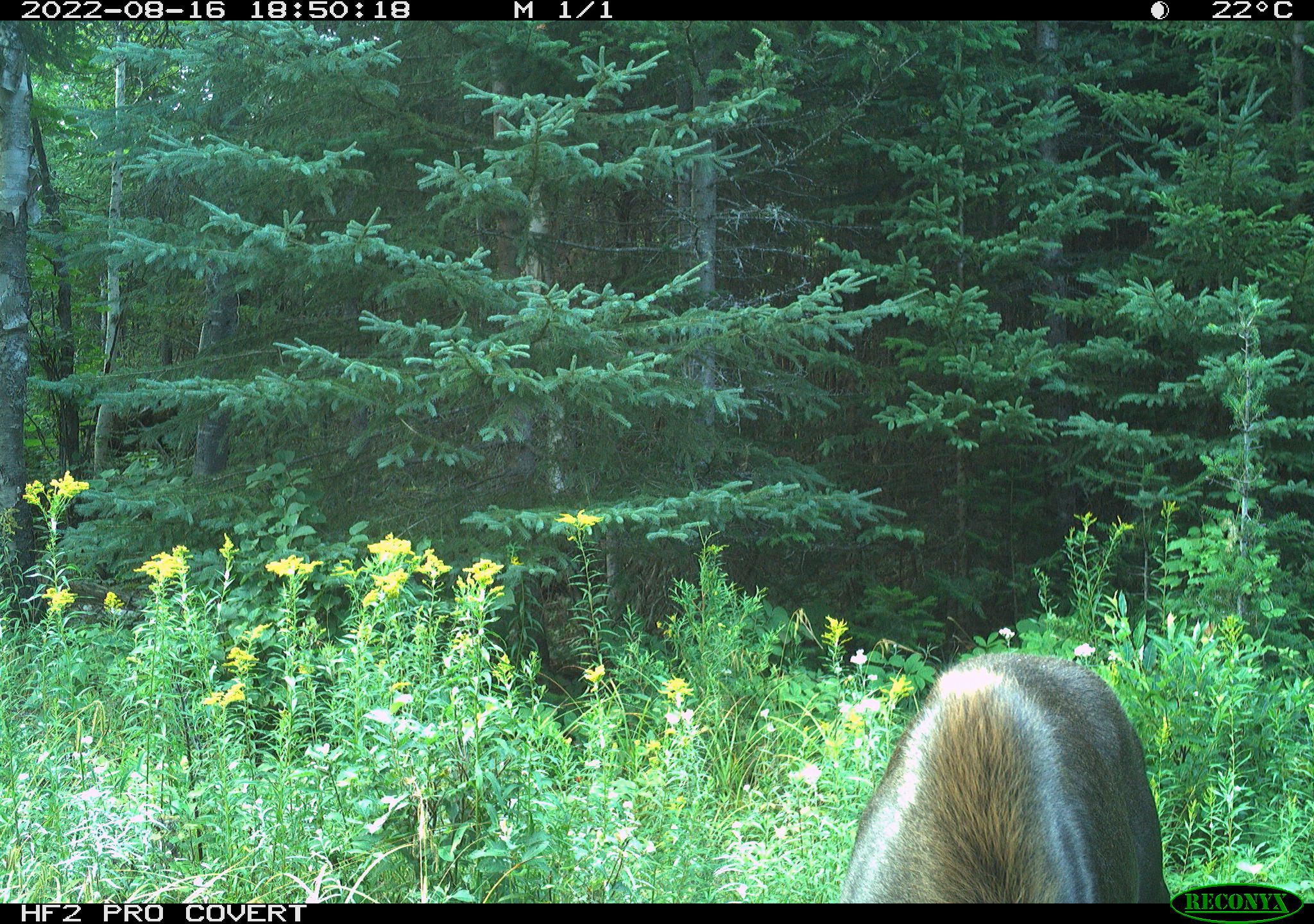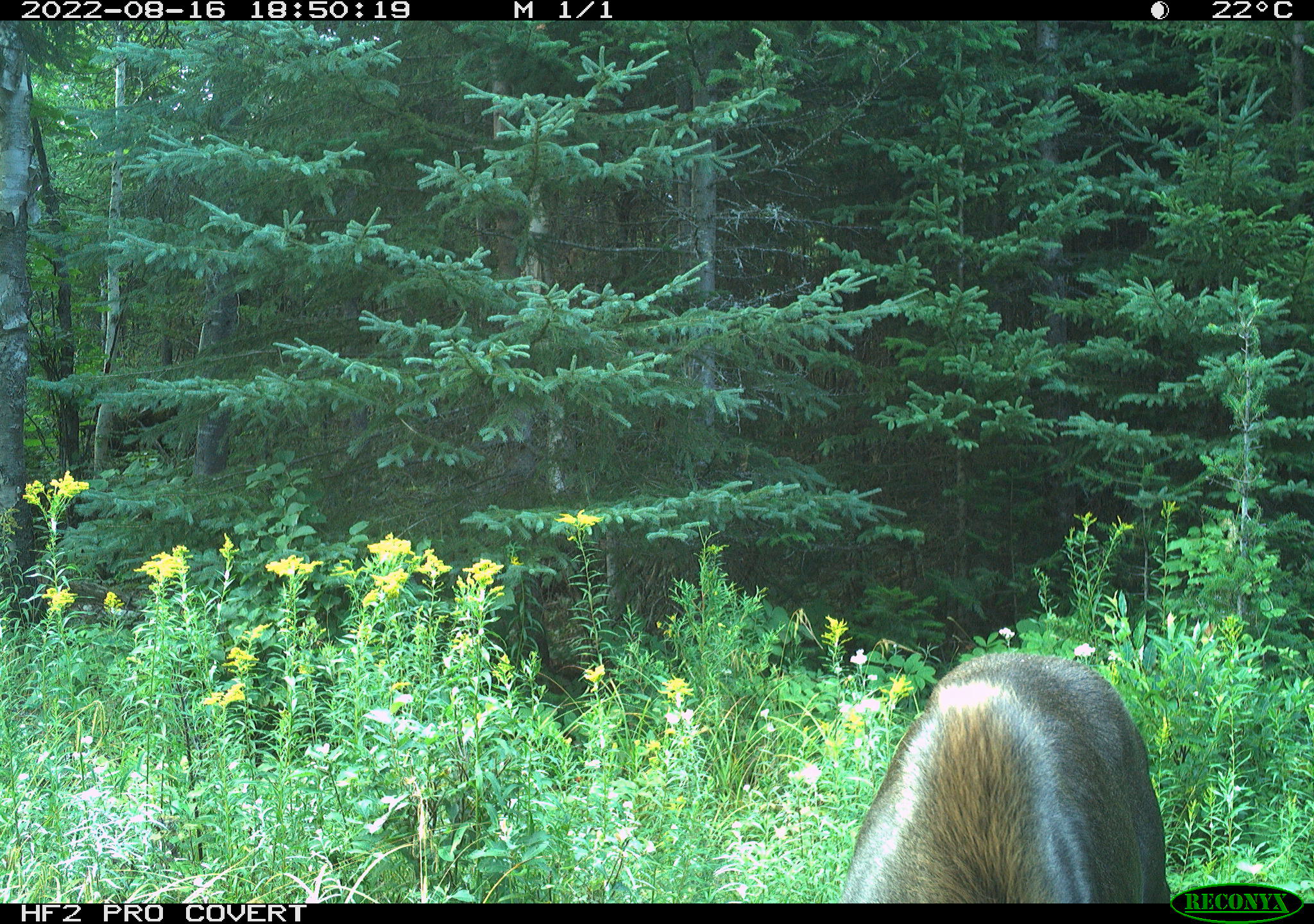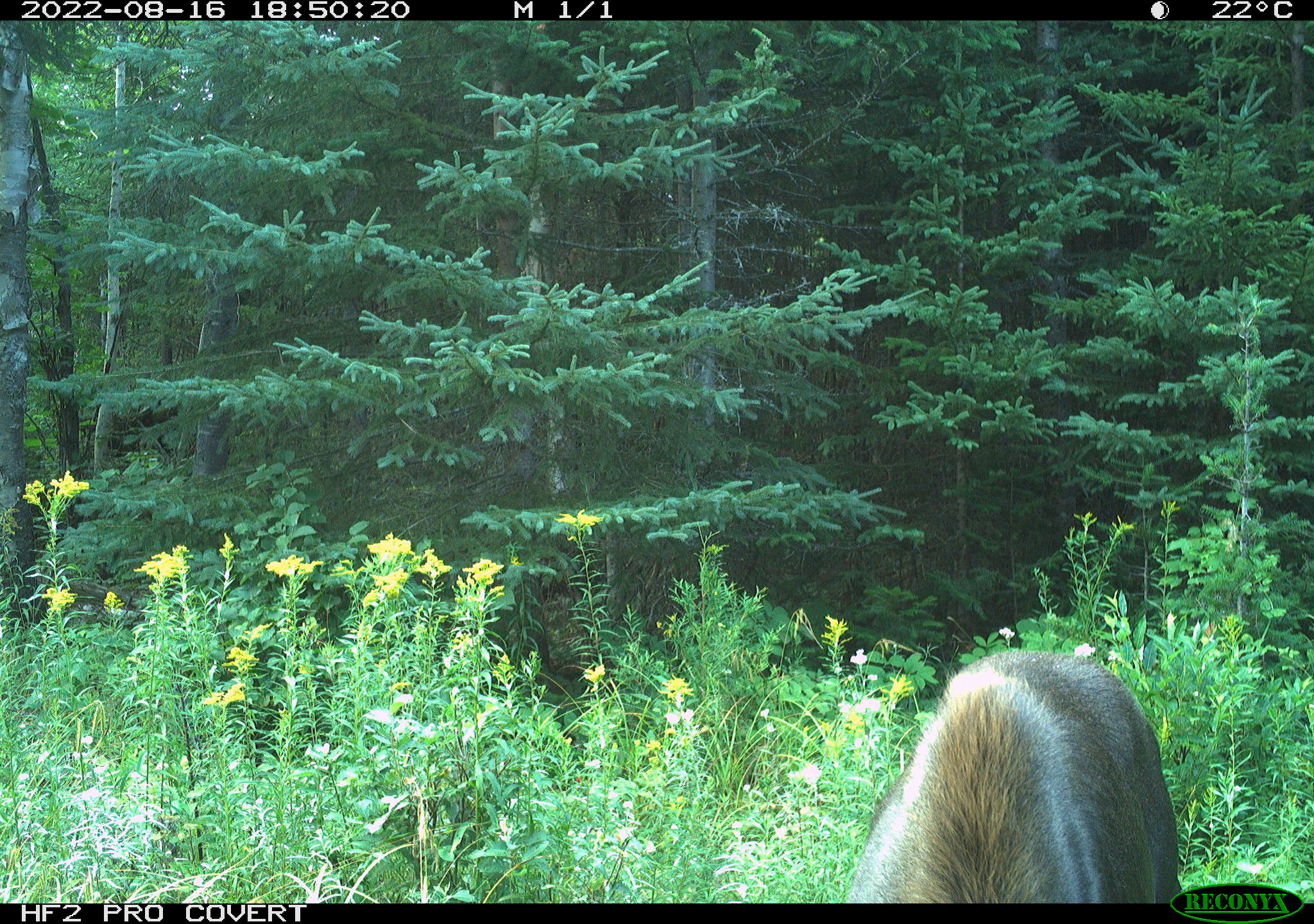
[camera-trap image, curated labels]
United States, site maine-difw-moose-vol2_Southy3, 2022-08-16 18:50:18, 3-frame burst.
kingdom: Animalia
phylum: Chordata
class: Mammalia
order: Artiodactyla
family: Cervidae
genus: Alces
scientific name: Alces alces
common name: moose